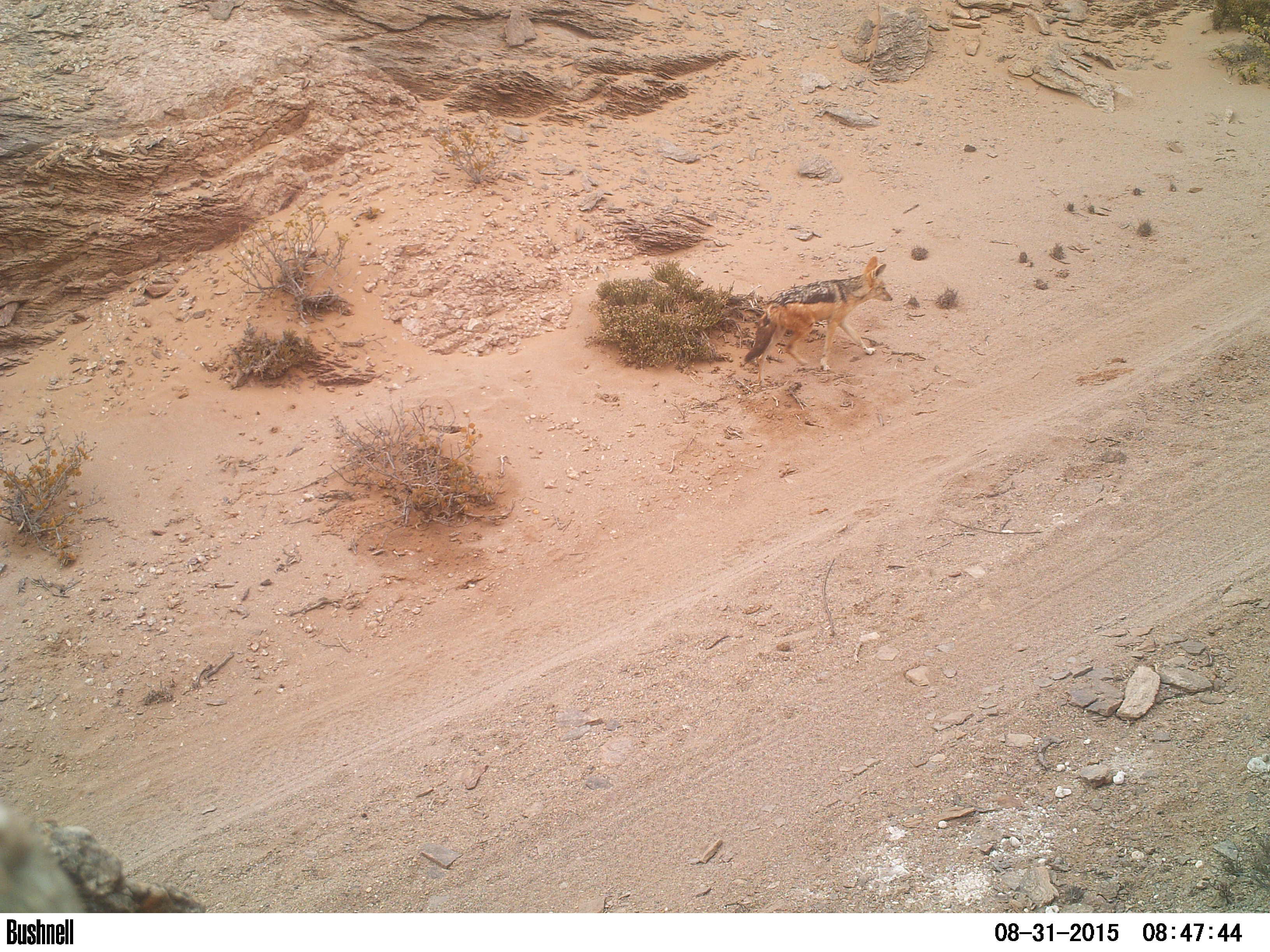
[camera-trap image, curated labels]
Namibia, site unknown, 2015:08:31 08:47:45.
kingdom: Animalia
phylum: Chordata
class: Mammalia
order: Carnivora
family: Canidae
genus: Lupulella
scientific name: Lupulella mesomelas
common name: black-backed jackal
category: canis mesomelas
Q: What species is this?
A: Canis mesomelas (black-backed jackal) (Lupulella mesomelas).